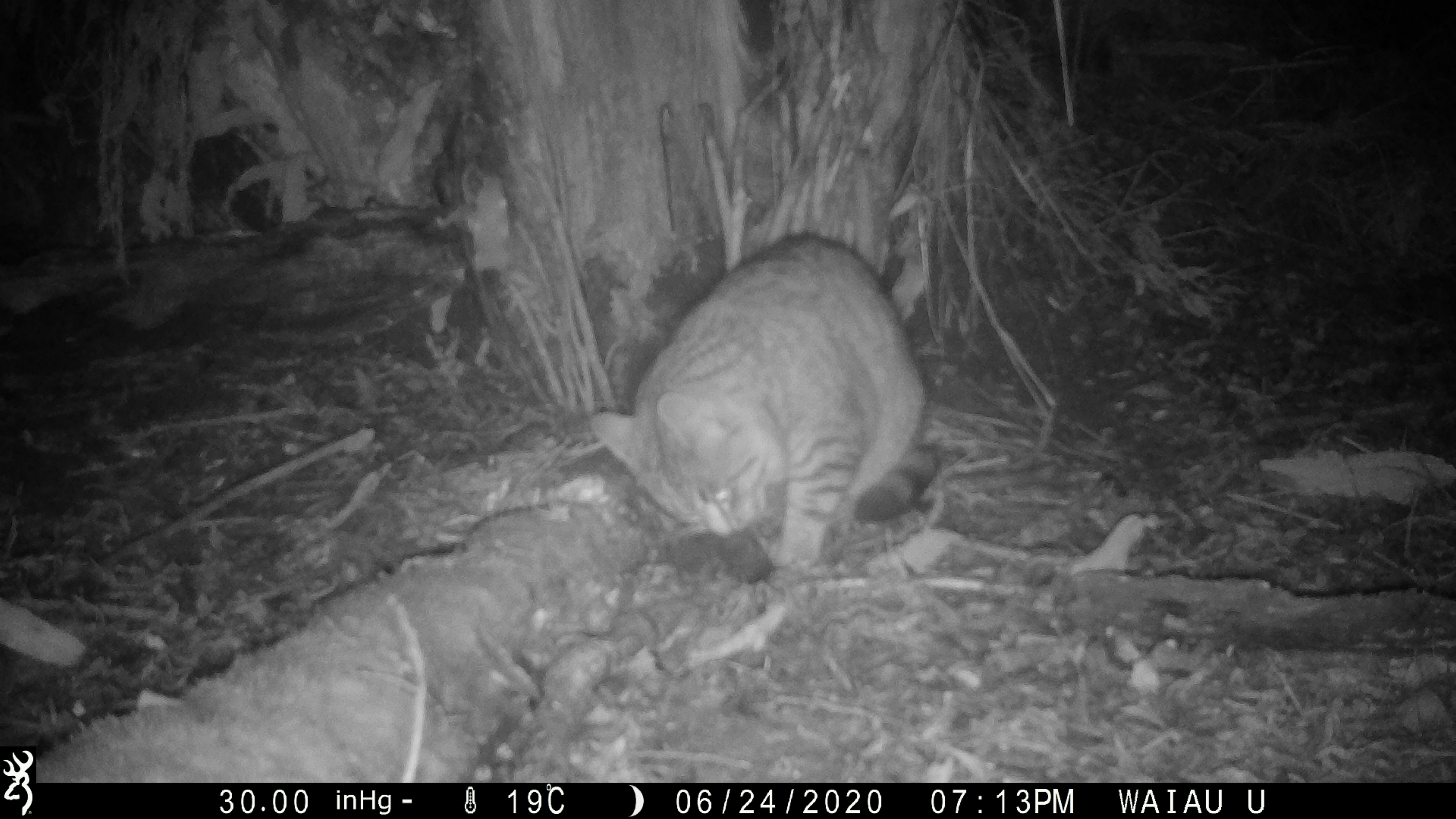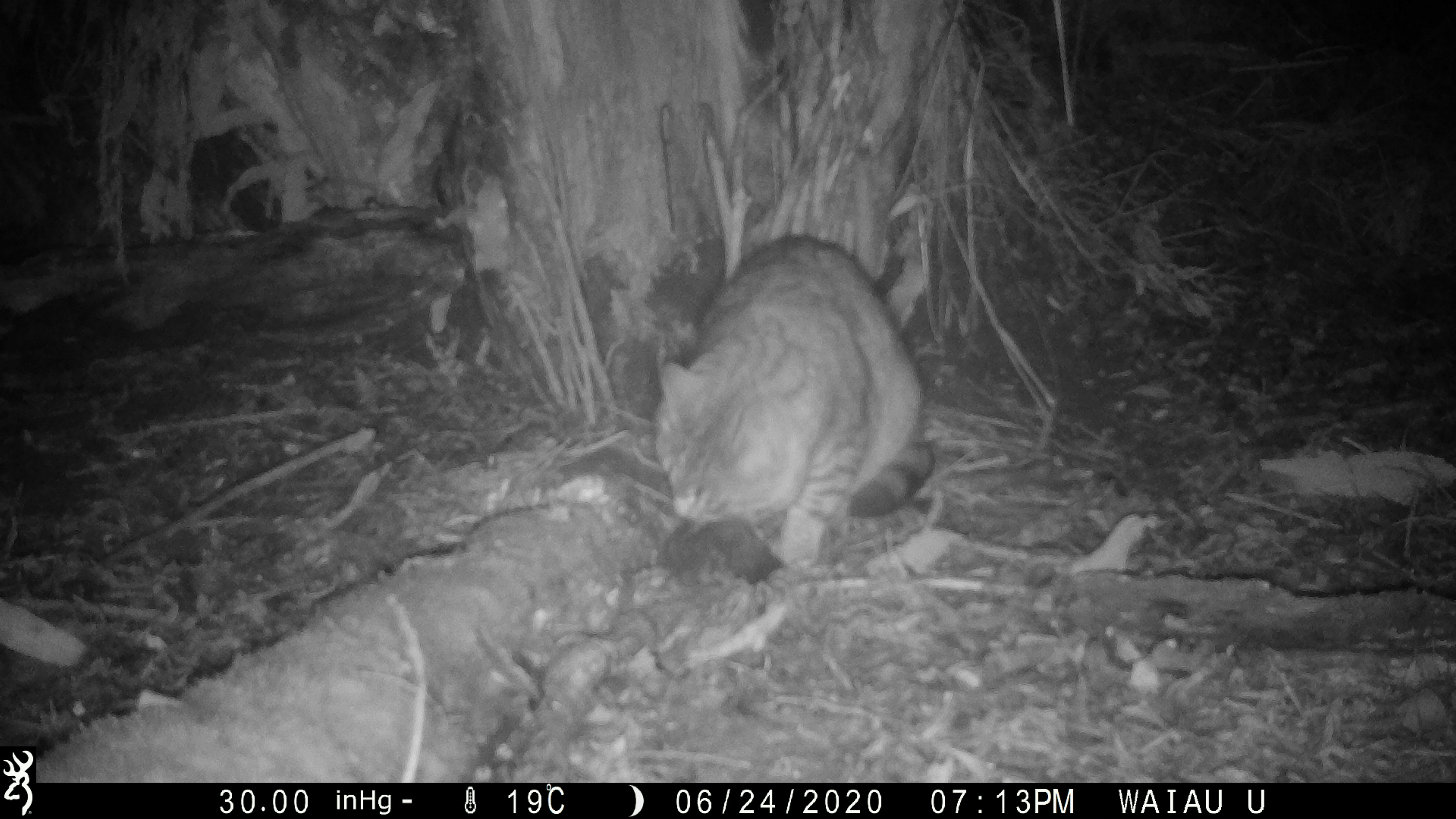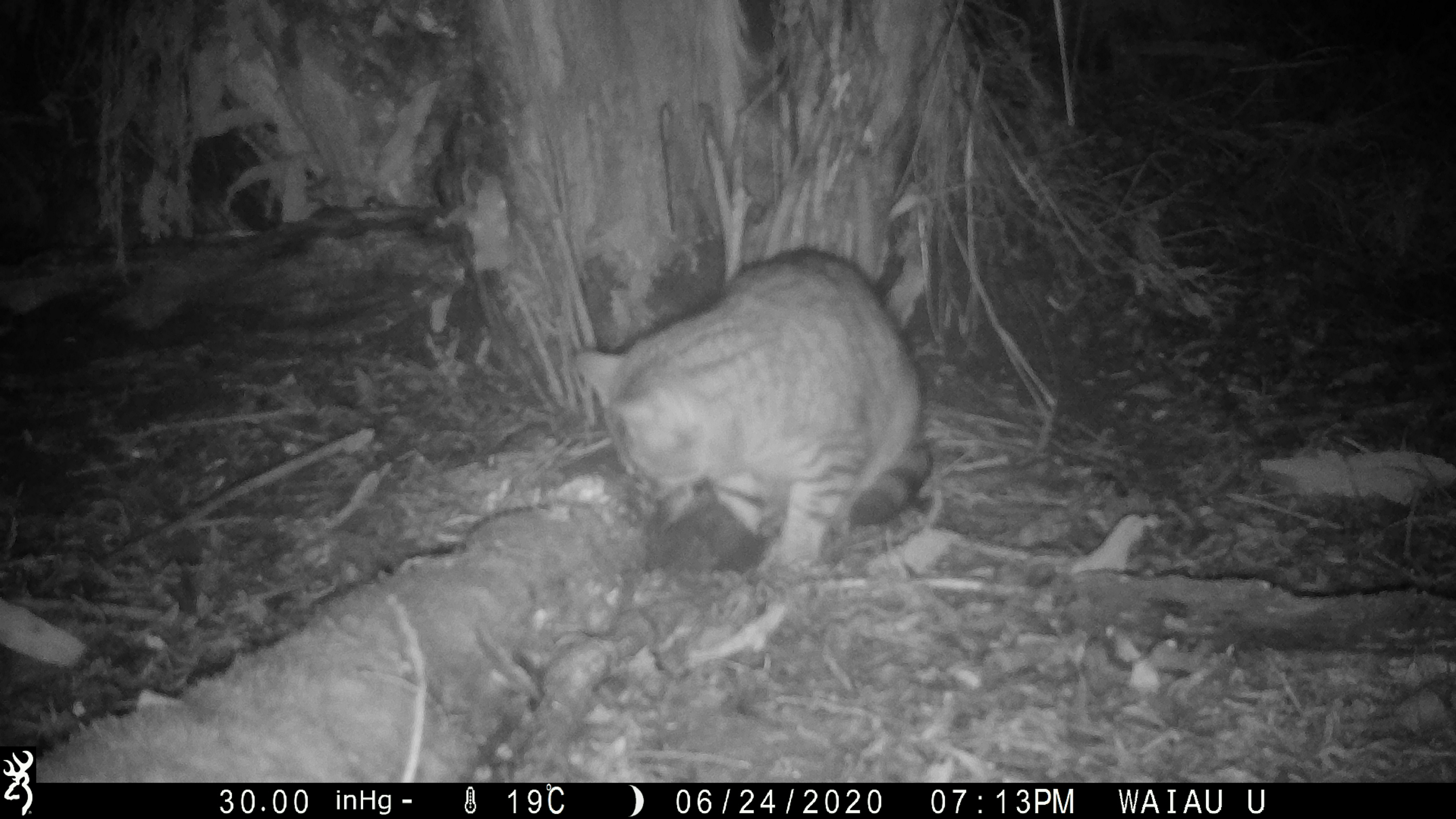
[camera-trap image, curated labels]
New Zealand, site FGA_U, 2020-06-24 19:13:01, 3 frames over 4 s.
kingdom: Animalia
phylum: Chordata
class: Mammalia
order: Carnivora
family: Felidae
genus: Felis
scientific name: Felis catus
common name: domestic cat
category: cat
Cat (domestic cat) (Felis catus).